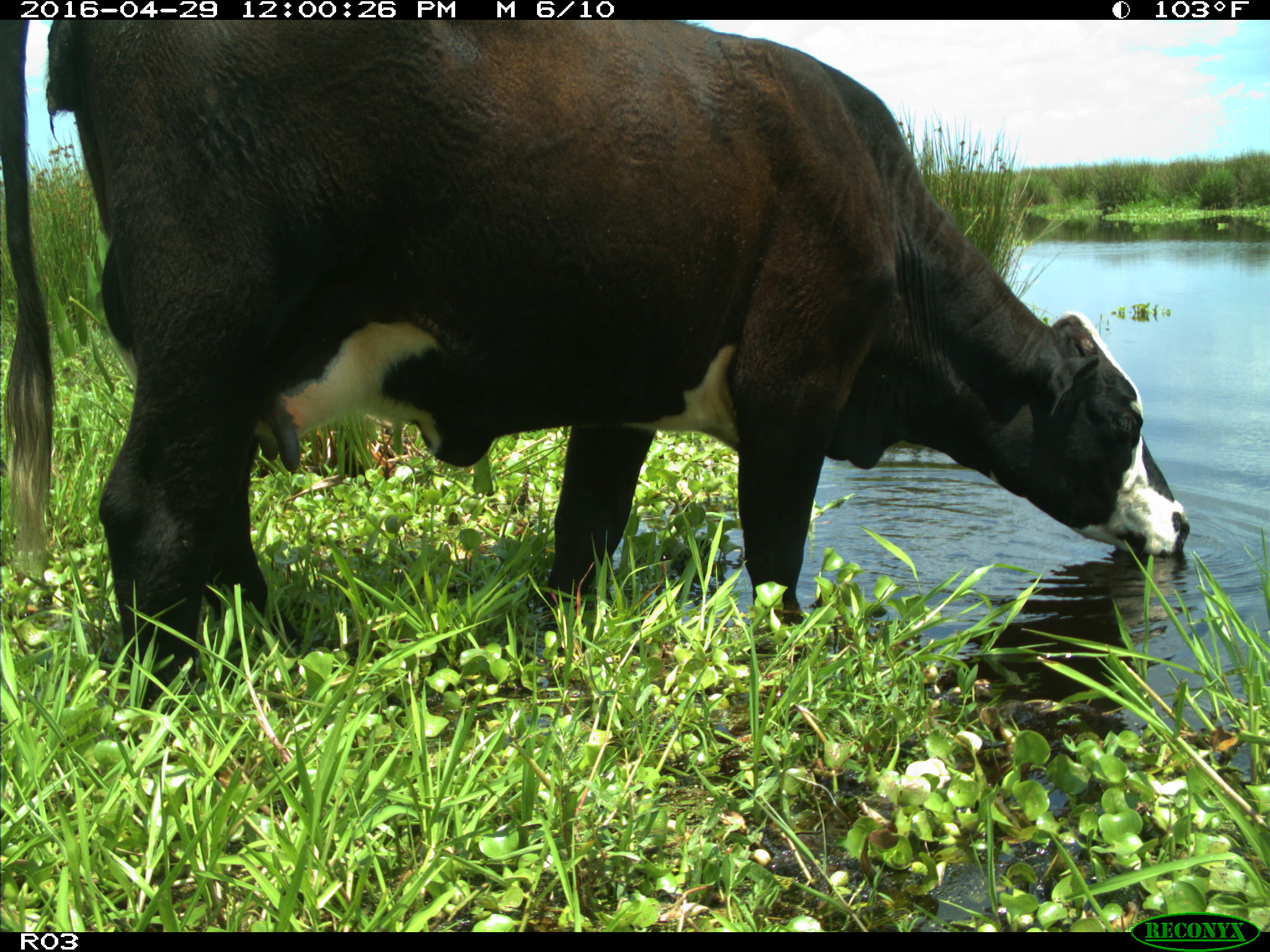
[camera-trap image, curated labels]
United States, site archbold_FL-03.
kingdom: Animalia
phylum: Chordata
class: Mammalia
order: Artiodactyla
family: Bovidae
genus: Bos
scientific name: Bos taurus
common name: domestic cow